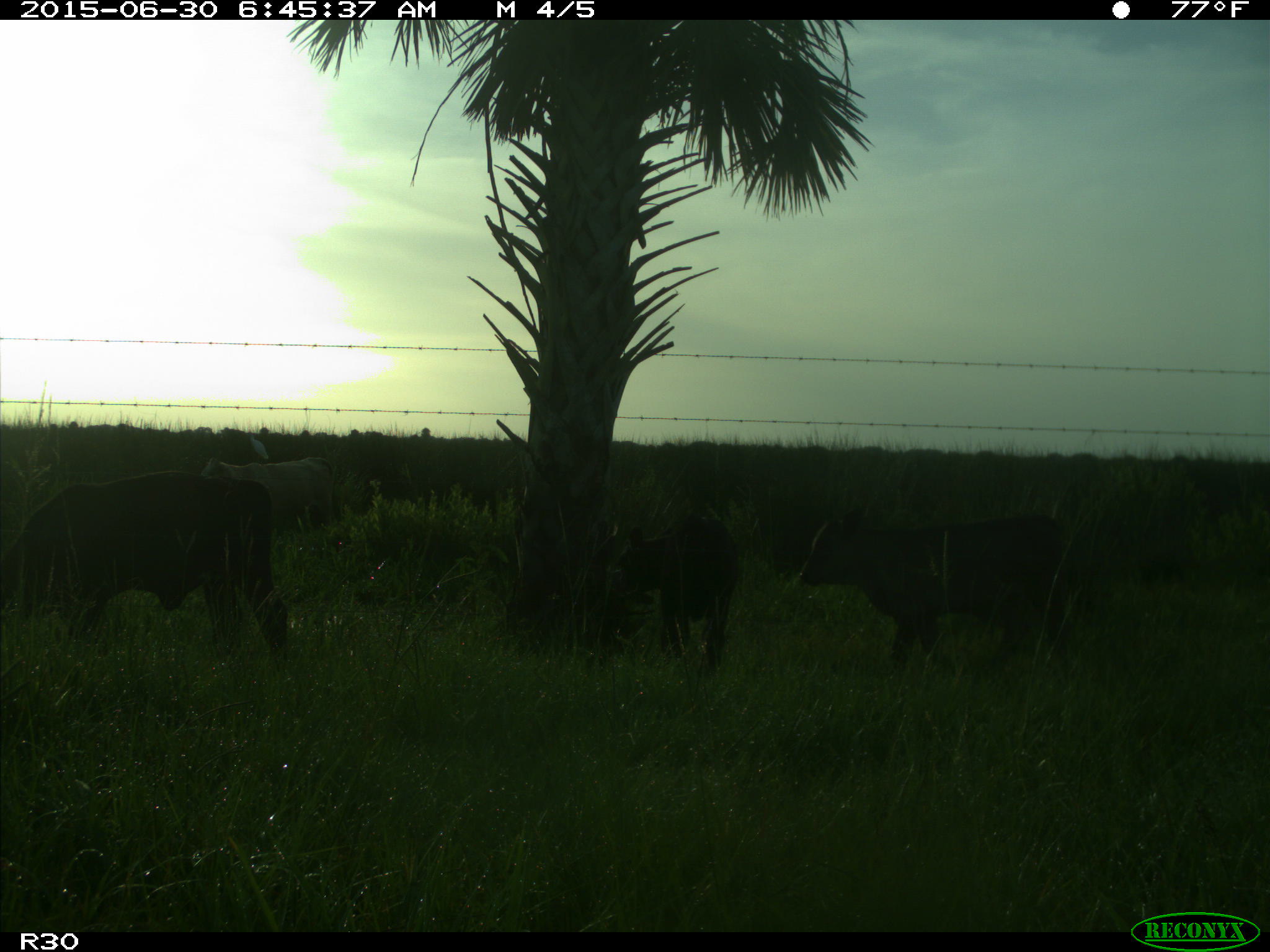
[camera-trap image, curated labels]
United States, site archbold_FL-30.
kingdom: Animalia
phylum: Chordata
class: Mammalia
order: Artiodactyla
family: Bovidae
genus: Bos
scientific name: Bos taurus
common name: domestic cow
Bos taurus (domestic cow).